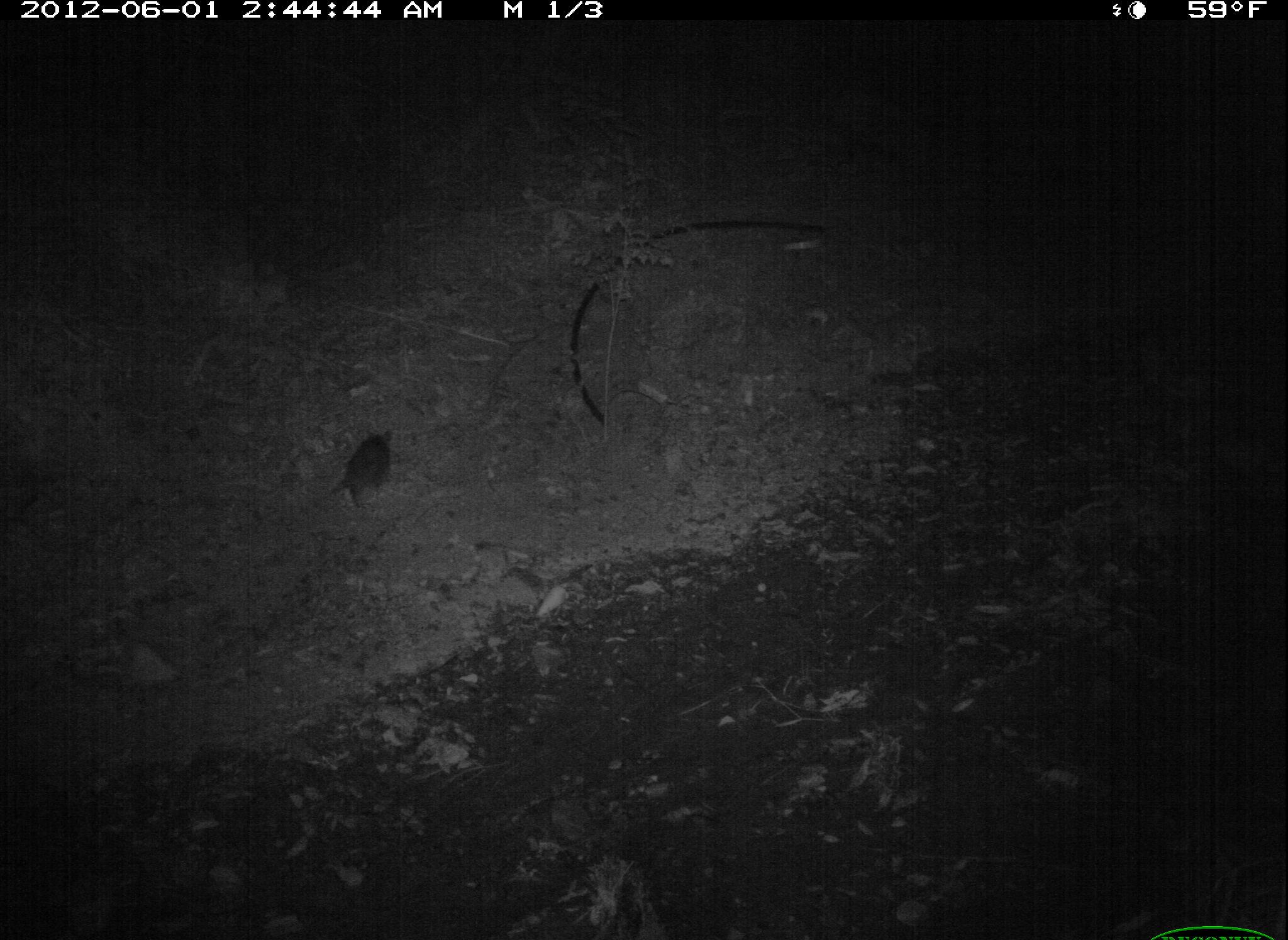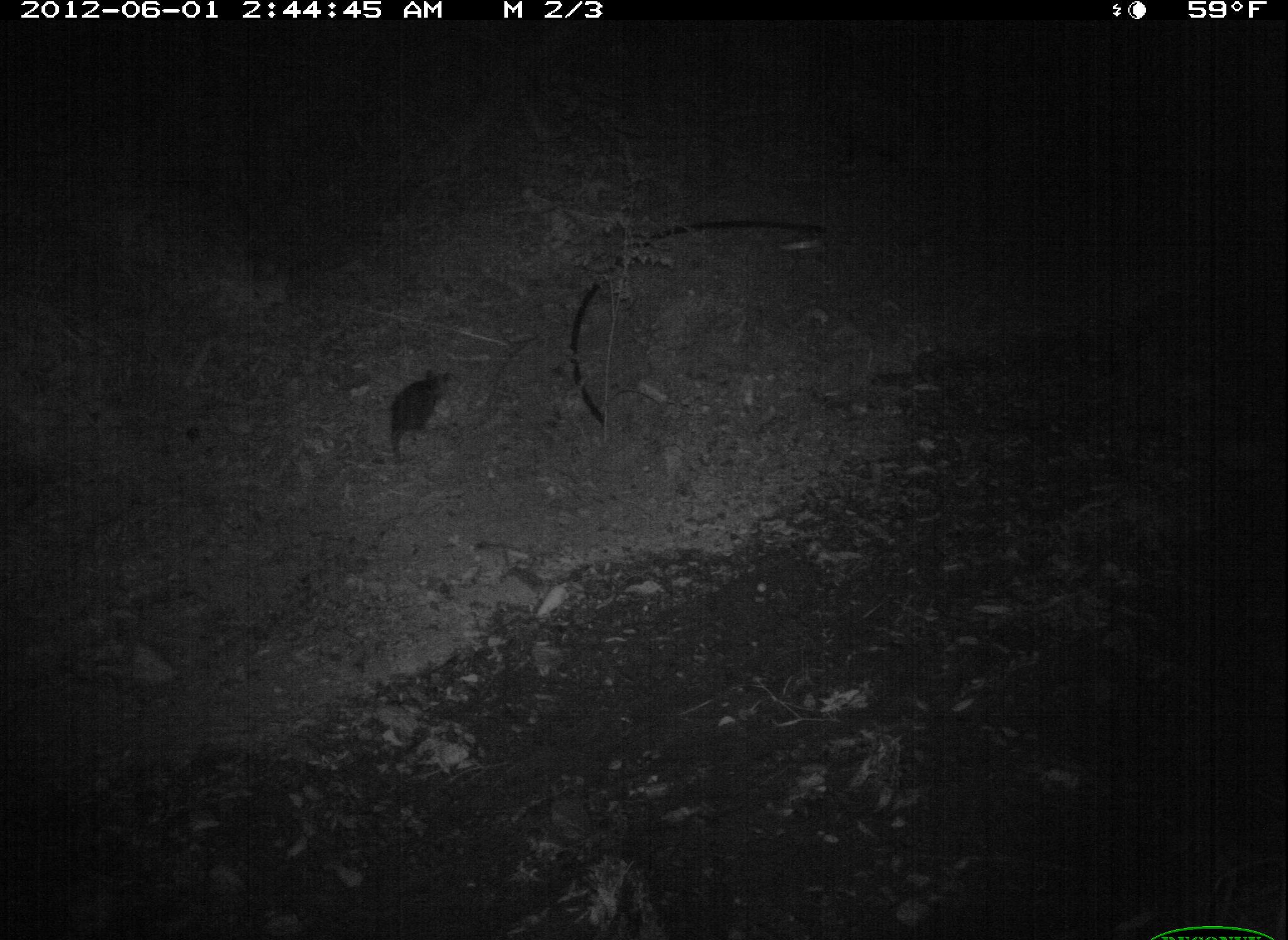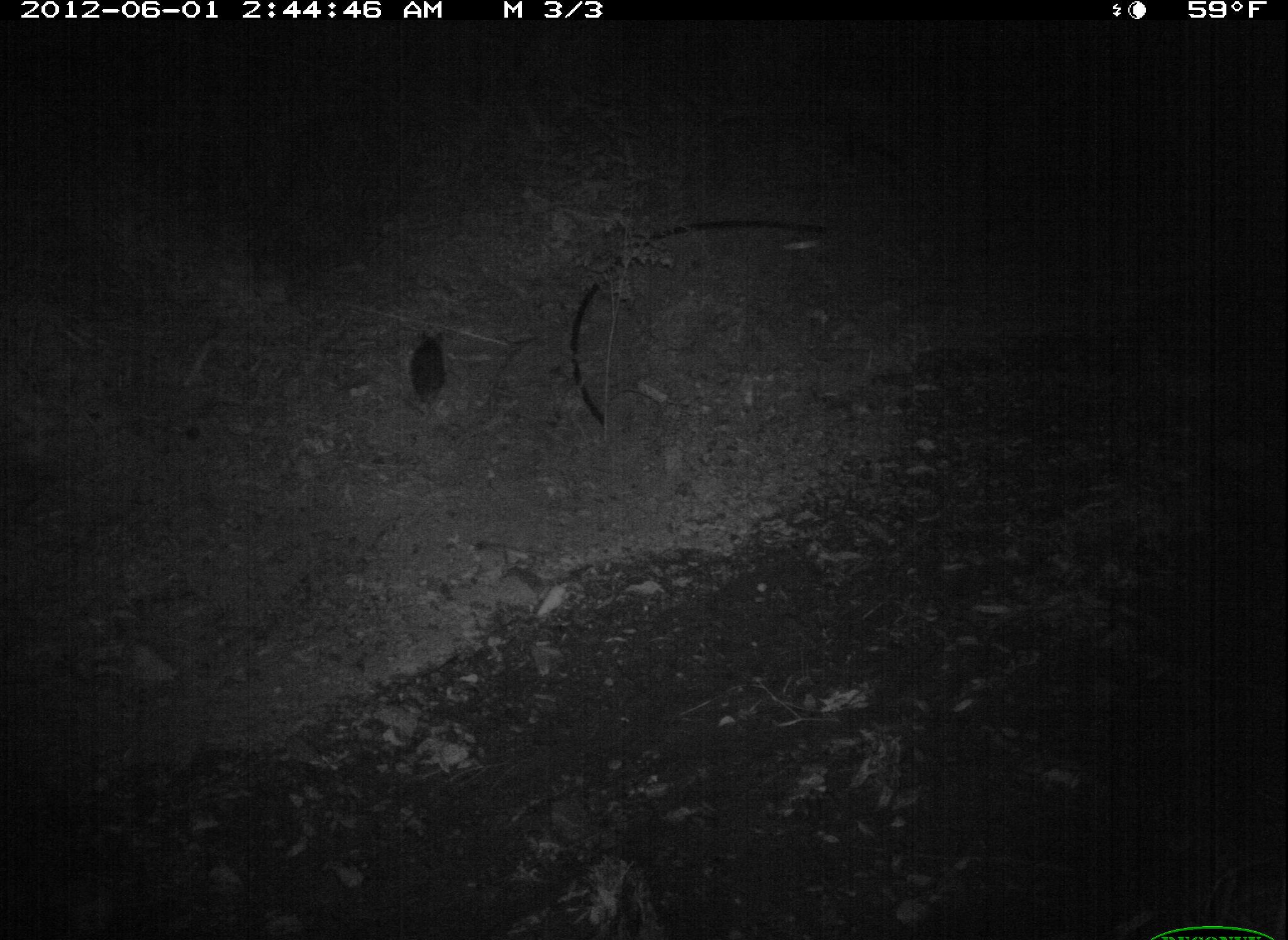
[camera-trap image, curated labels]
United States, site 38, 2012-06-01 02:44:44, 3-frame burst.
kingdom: Animalia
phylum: Chordata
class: Mammalia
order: Didelphimorphia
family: Didelphidae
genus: Didelphis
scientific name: Didelphis virginiana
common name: virginia opossum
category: opossum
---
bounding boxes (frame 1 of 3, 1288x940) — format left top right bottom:
opossum: 301 422 407 530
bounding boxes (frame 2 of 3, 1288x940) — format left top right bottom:
opossum: 378 361 469 477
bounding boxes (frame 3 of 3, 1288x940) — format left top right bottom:
opossum: 401 317 462 414